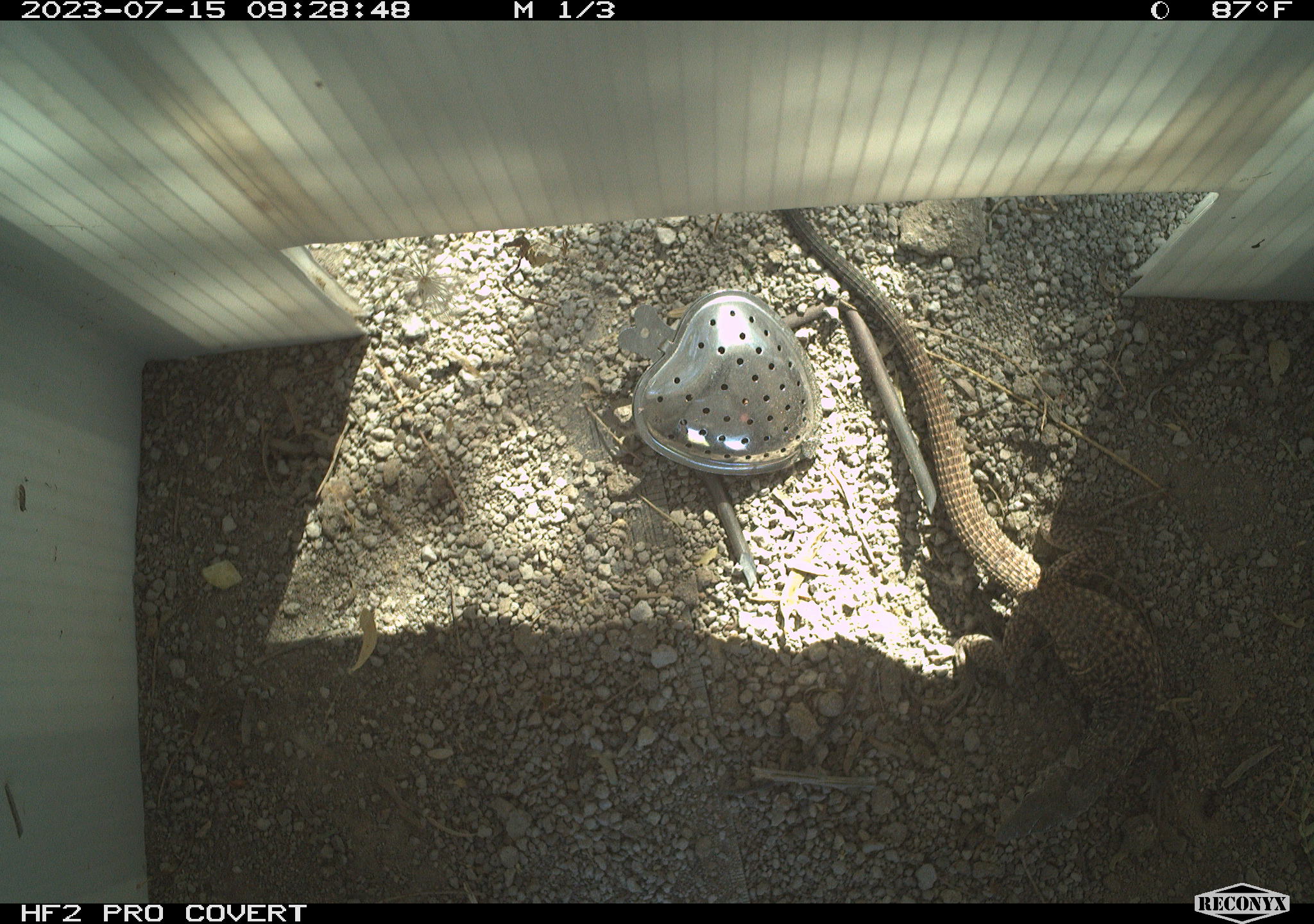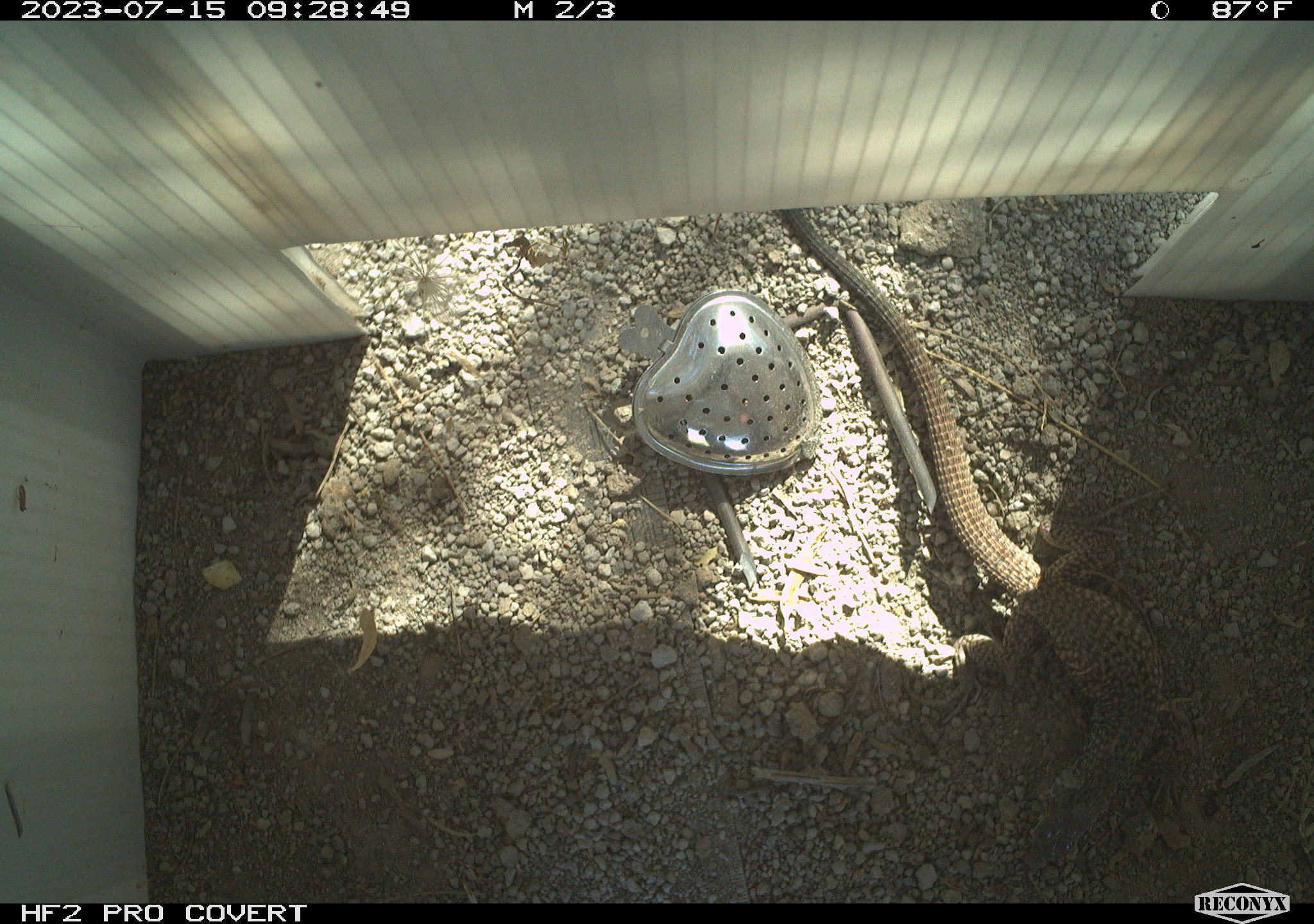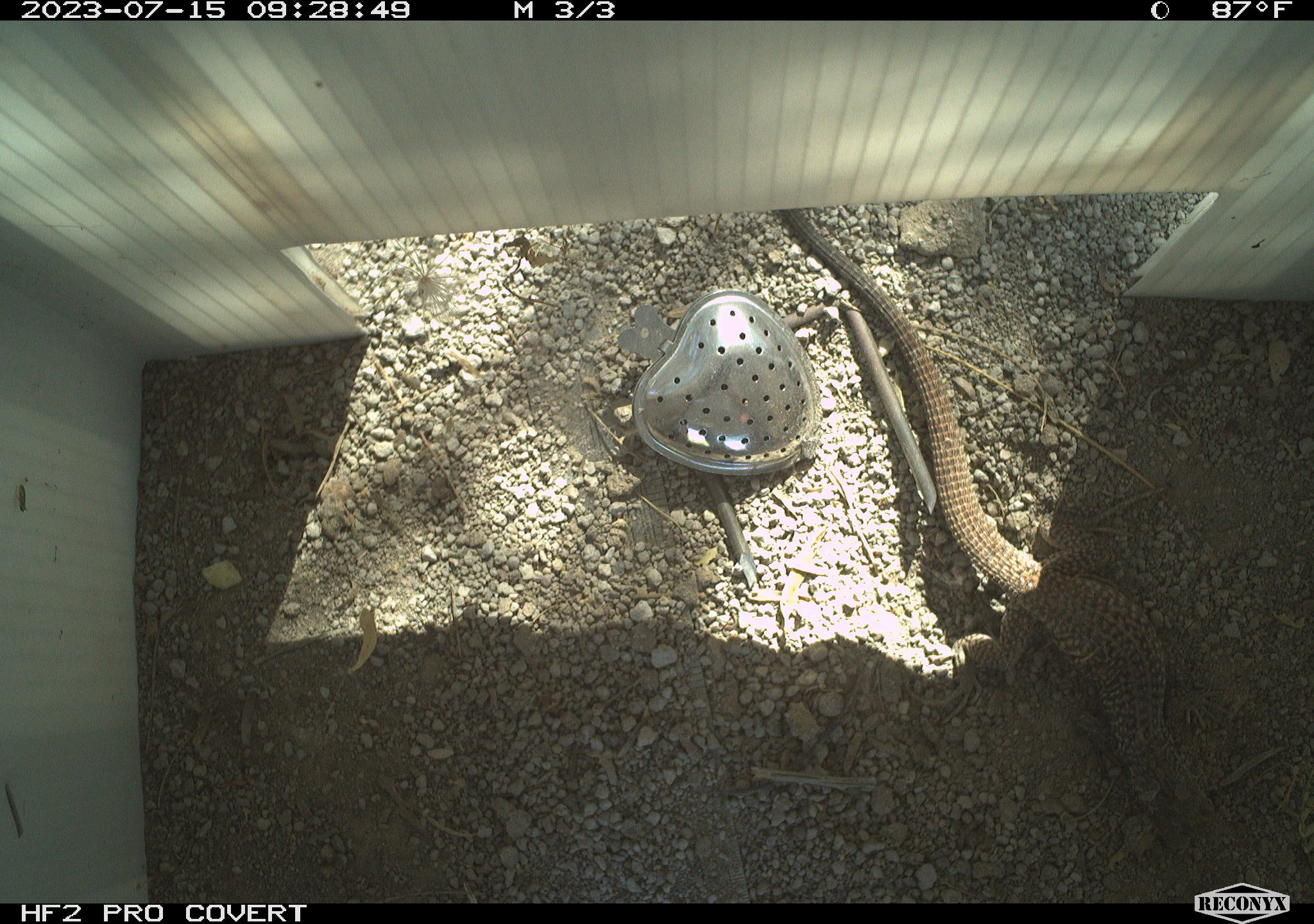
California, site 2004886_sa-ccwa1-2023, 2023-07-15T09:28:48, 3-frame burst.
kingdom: Animalia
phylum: Chordata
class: Reptilia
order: Squamata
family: Teiidae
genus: Aspidoscelis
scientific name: Aspidoscelis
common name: whiptail lizards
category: aspidoscelis species